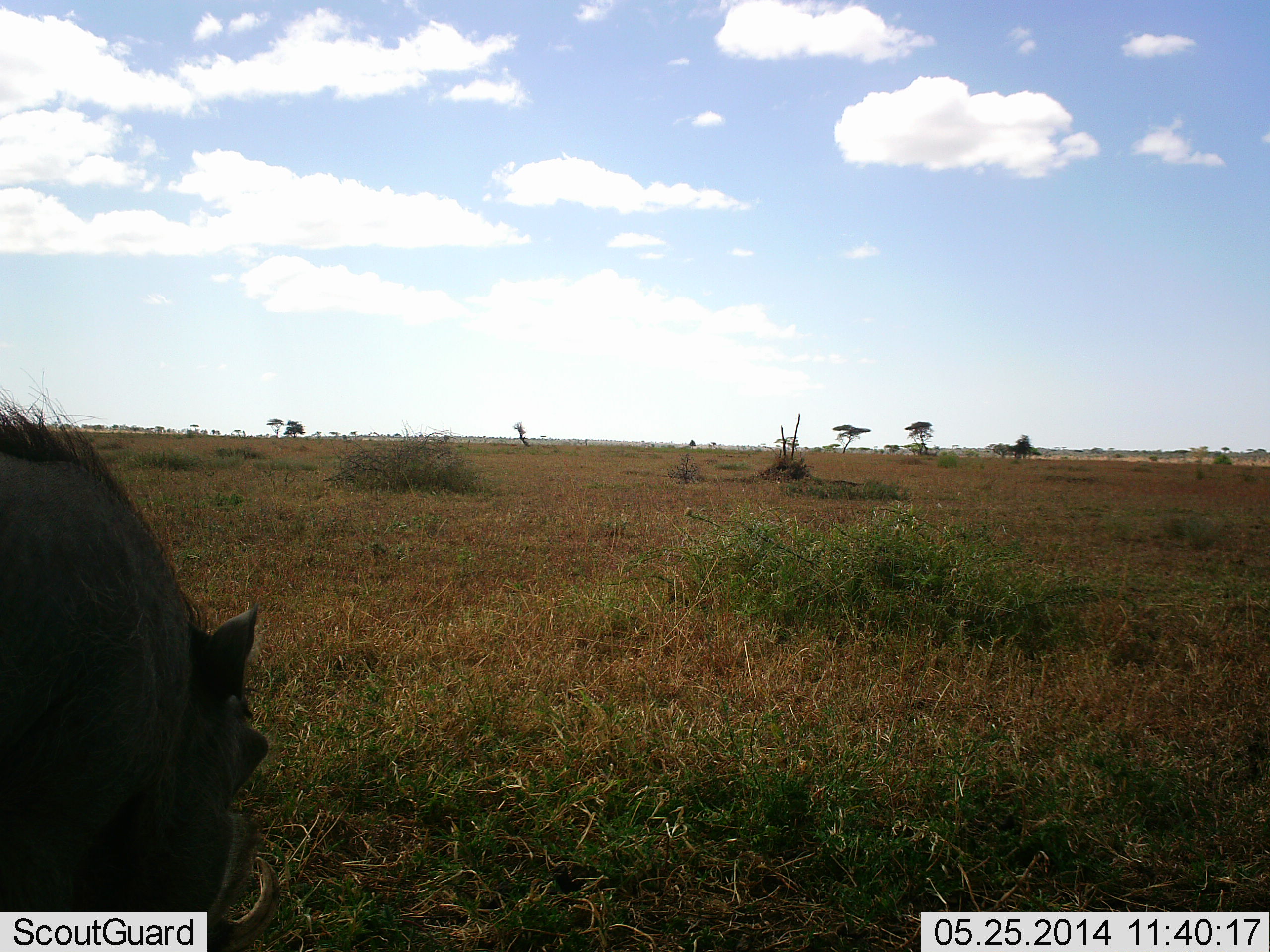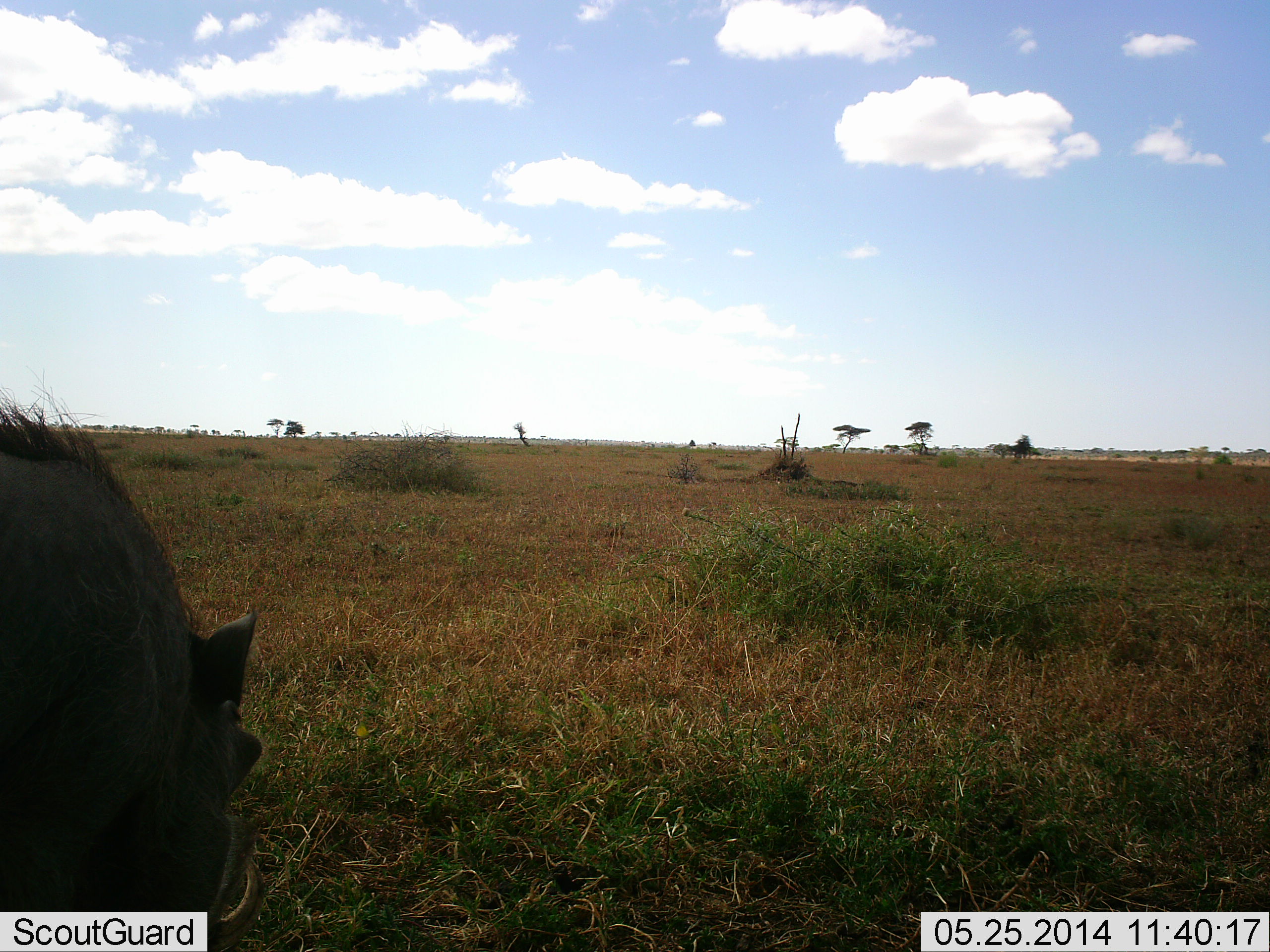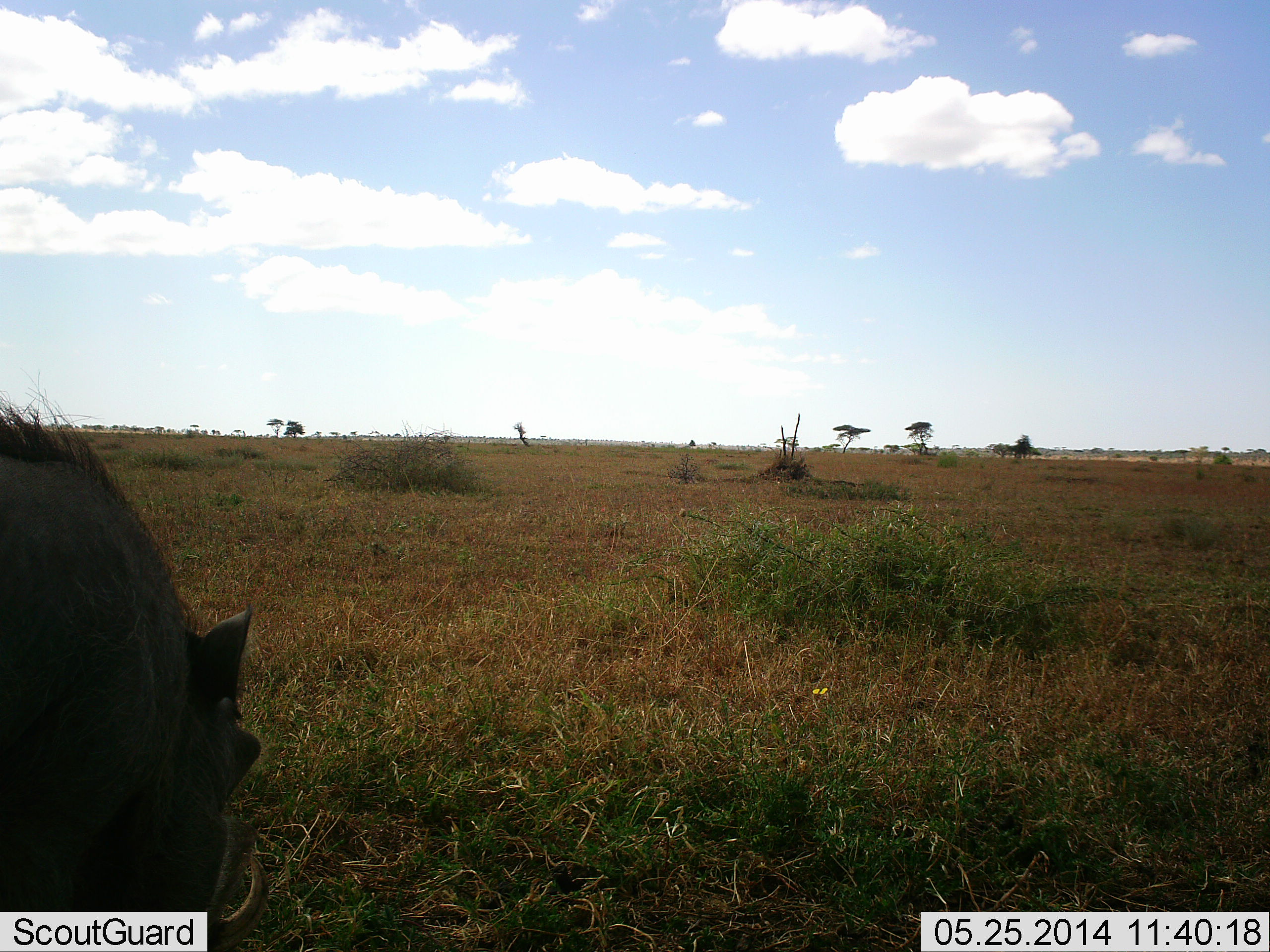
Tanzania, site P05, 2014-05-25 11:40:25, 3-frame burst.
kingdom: Animalia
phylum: Chordata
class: Mammalia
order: Artiodactyla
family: Suidae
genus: Phacochoerus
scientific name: Phacochoerus africanus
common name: warthog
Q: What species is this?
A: Warthog (Phacochoerus africanus).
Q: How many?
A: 1.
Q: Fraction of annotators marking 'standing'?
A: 25%.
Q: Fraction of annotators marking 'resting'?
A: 0%.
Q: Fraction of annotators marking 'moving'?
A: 0%.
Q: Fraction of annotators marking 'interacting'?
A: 0%.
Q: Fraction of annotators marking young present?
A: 0%.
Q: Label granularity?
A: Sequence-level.